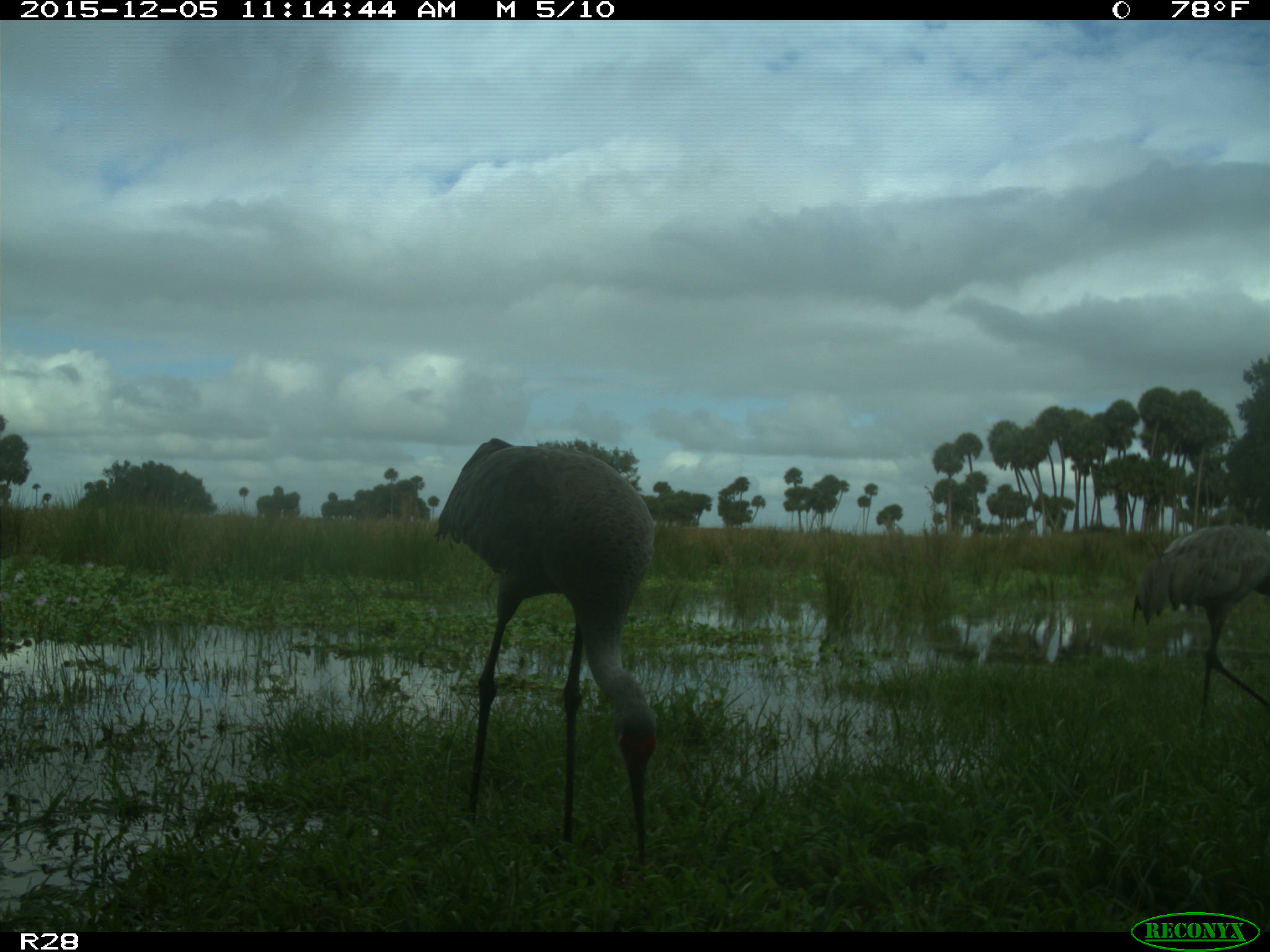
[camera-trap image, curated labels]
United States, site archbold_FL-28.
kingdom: Animalia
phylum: Chordata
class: Aves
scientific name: Aves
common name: birds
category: unidentified bird